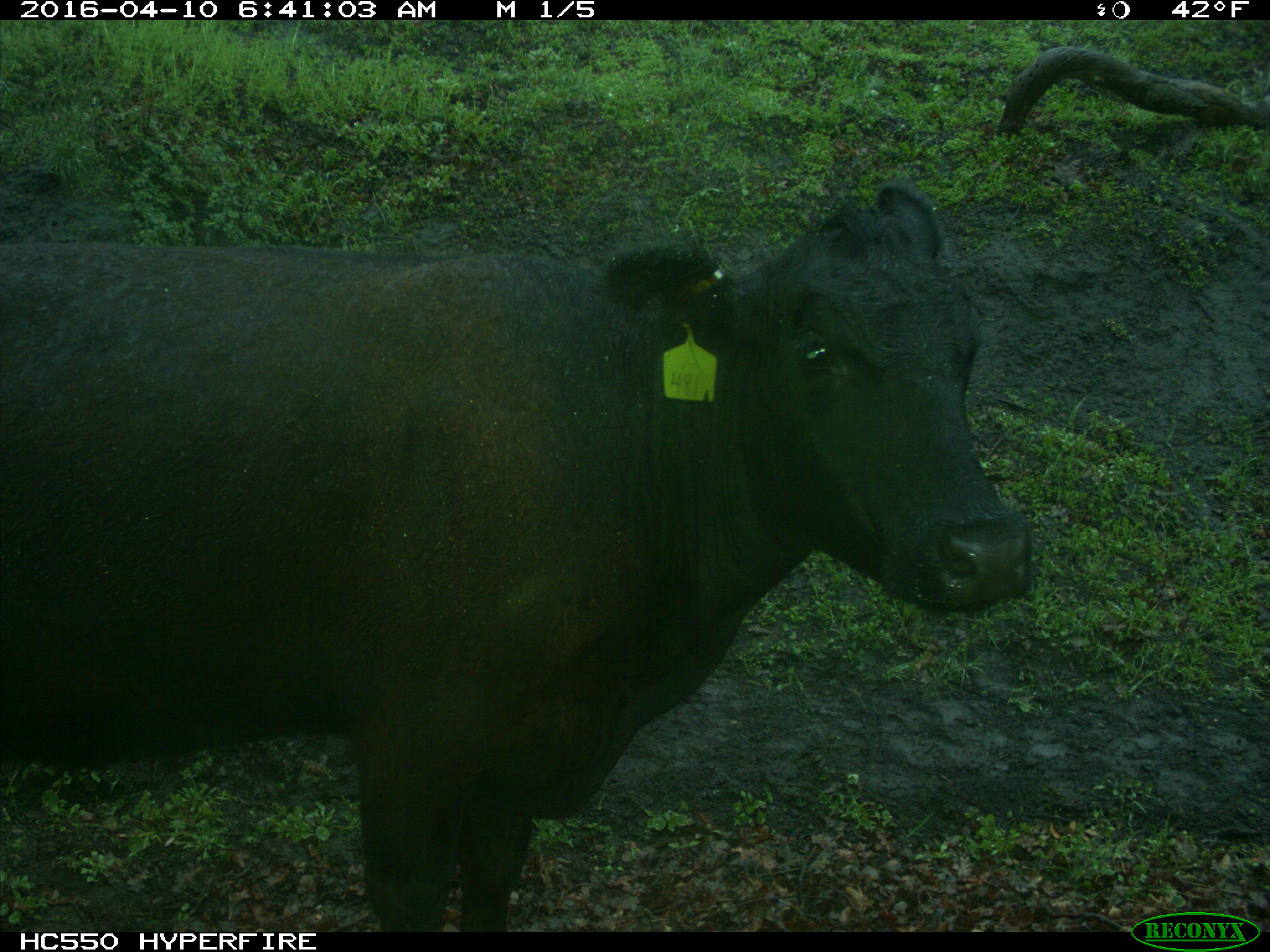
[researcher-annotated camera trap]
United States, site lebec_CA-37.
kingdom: Animalia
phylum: Chordata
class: Mammalia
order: Artiodactyla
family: Bovidae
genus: Bos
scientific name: Bos taurus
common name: domestic cow